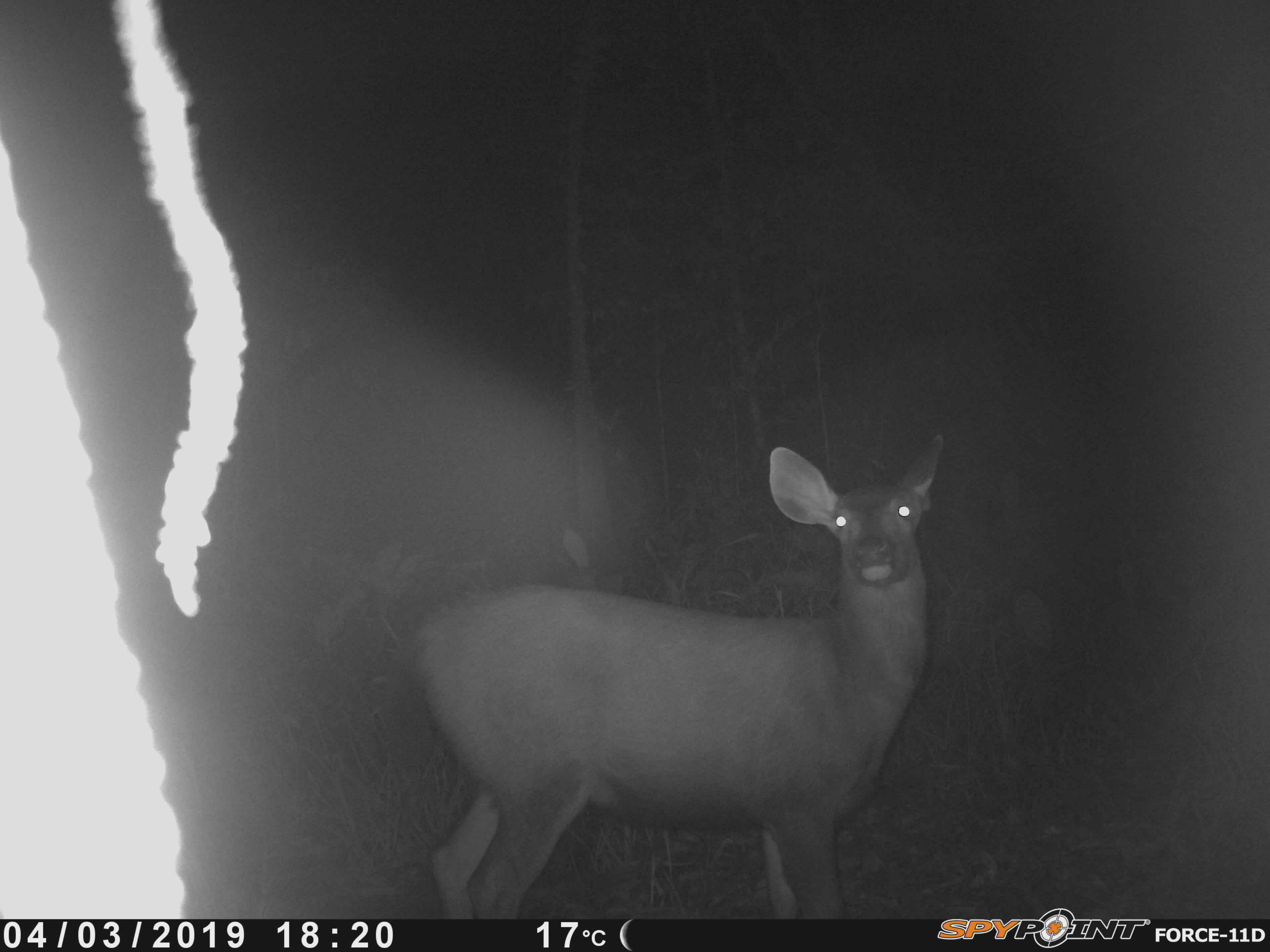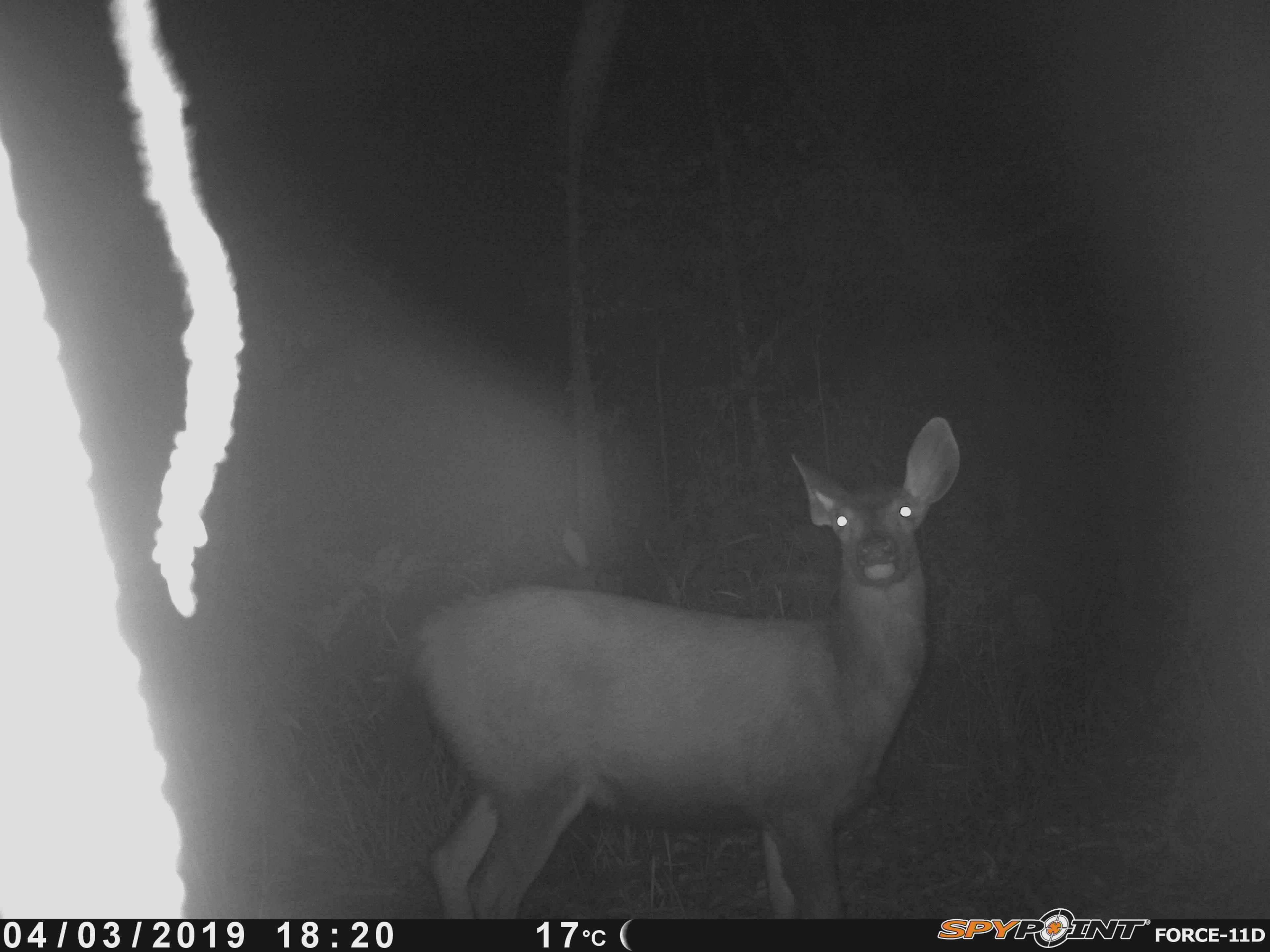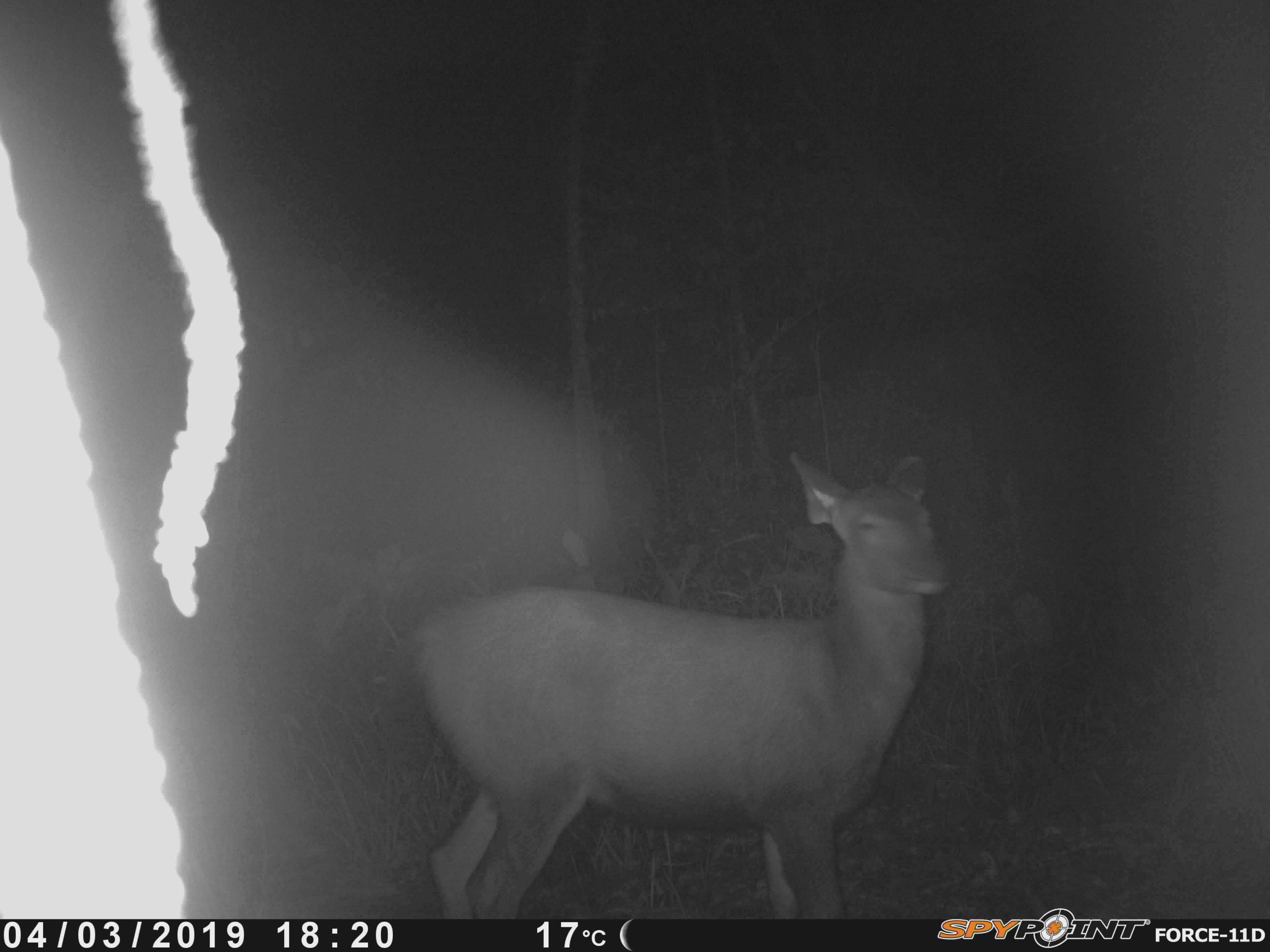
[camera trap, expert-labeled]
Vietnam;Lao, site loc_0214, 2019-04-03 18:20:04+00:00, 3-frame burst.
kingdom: Animalia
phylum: Chordata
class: Mammalia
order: Artiodactyla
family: Cervidae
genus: Rusa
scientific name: Rusa unicolor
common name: sambar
Sambar (Rusa unicolor). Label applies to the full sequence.